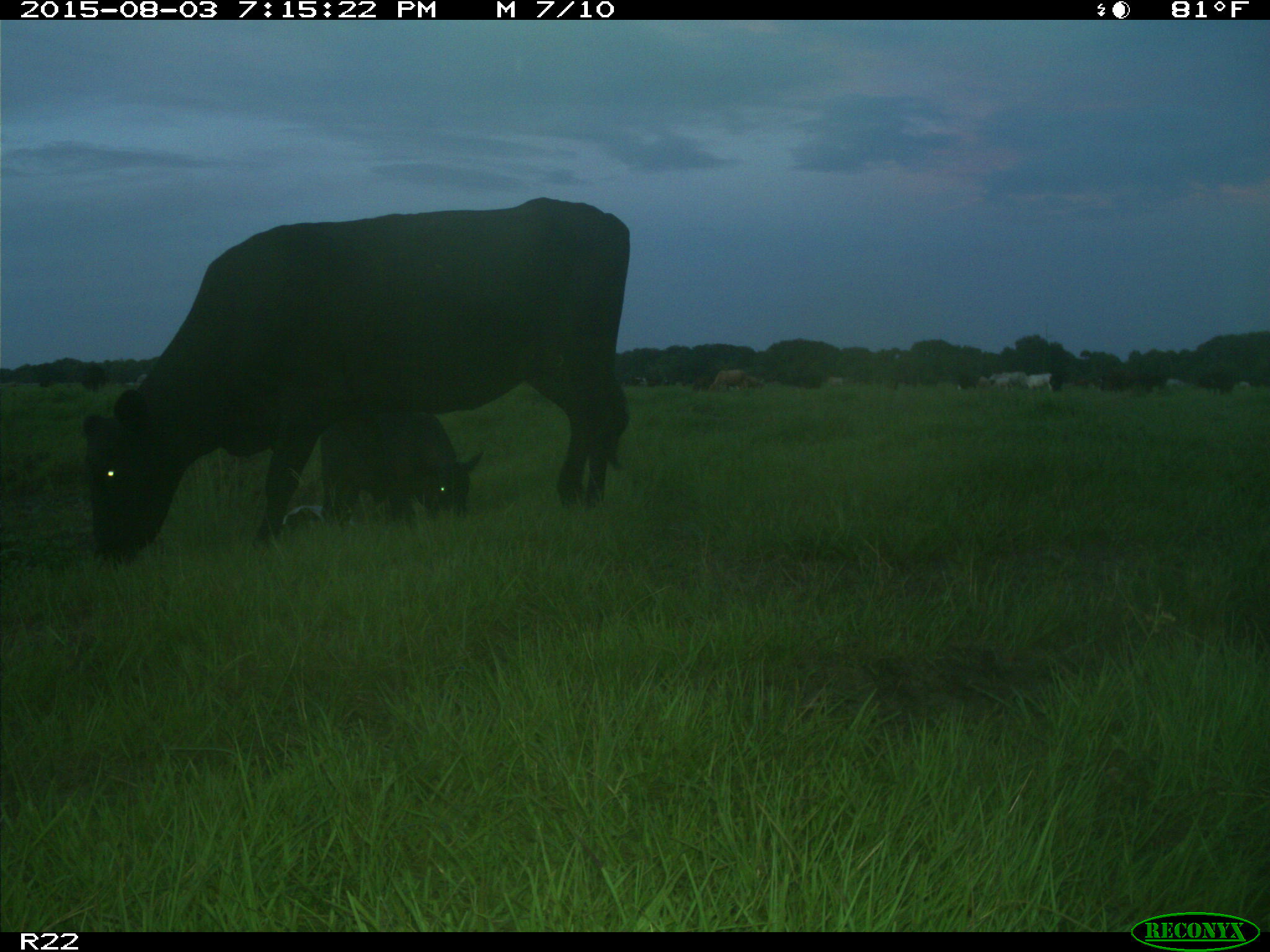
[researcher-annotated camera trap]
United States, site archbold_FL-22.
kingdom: Animalia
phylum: Chordata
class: Mammalia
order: Artiodactyla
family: Bovidae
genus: Bos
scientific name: Bos taurus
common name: domestic cow